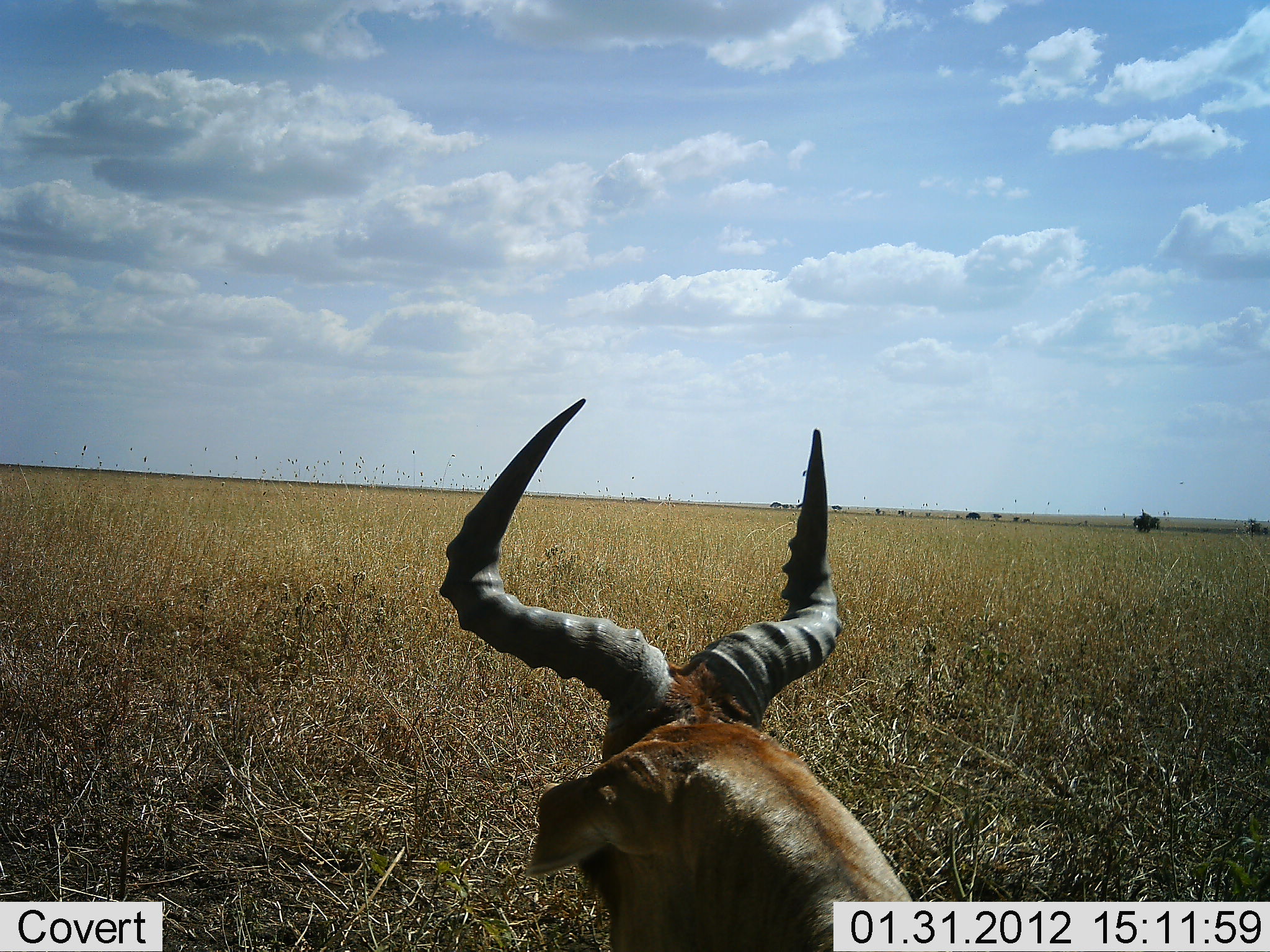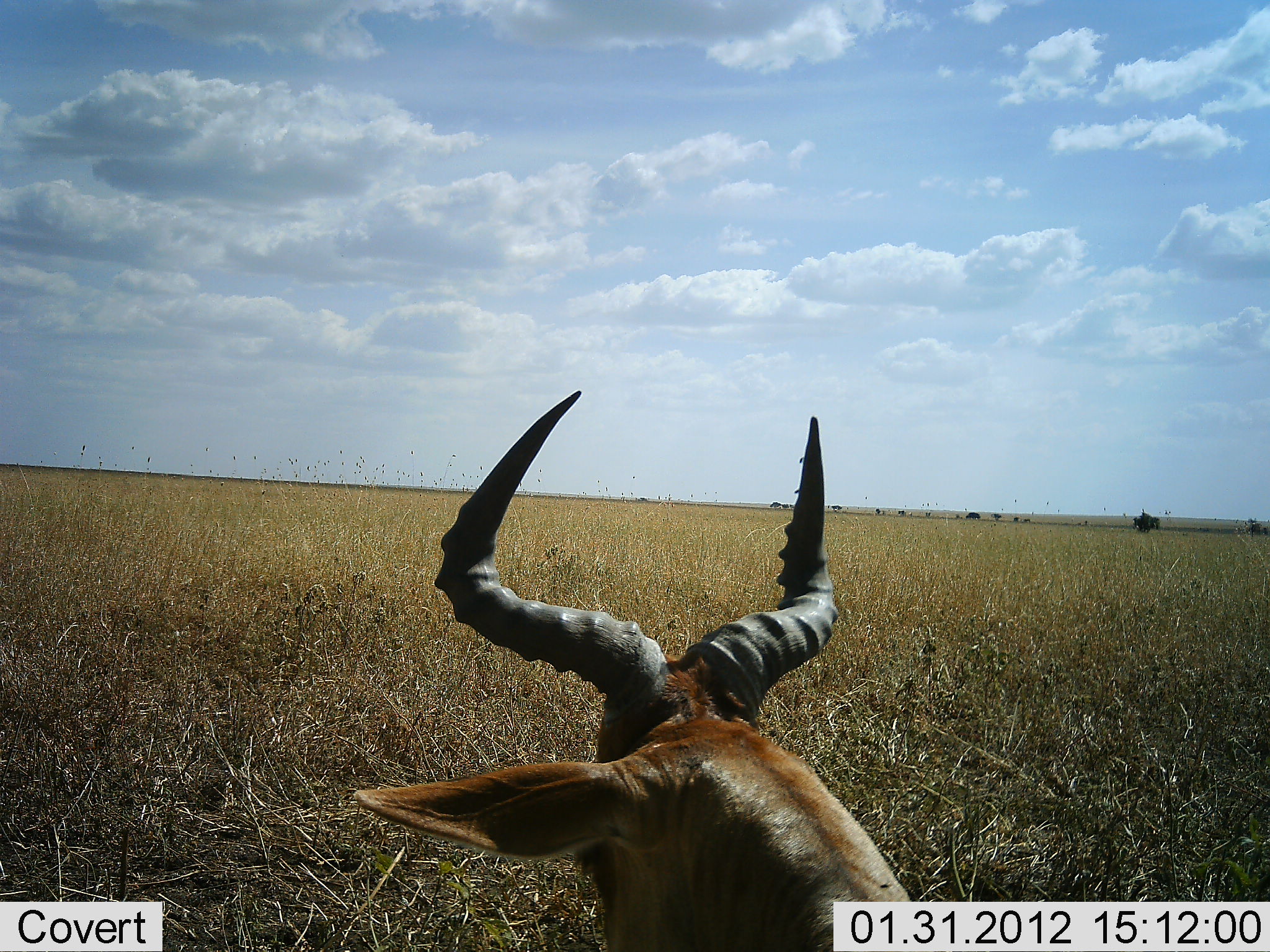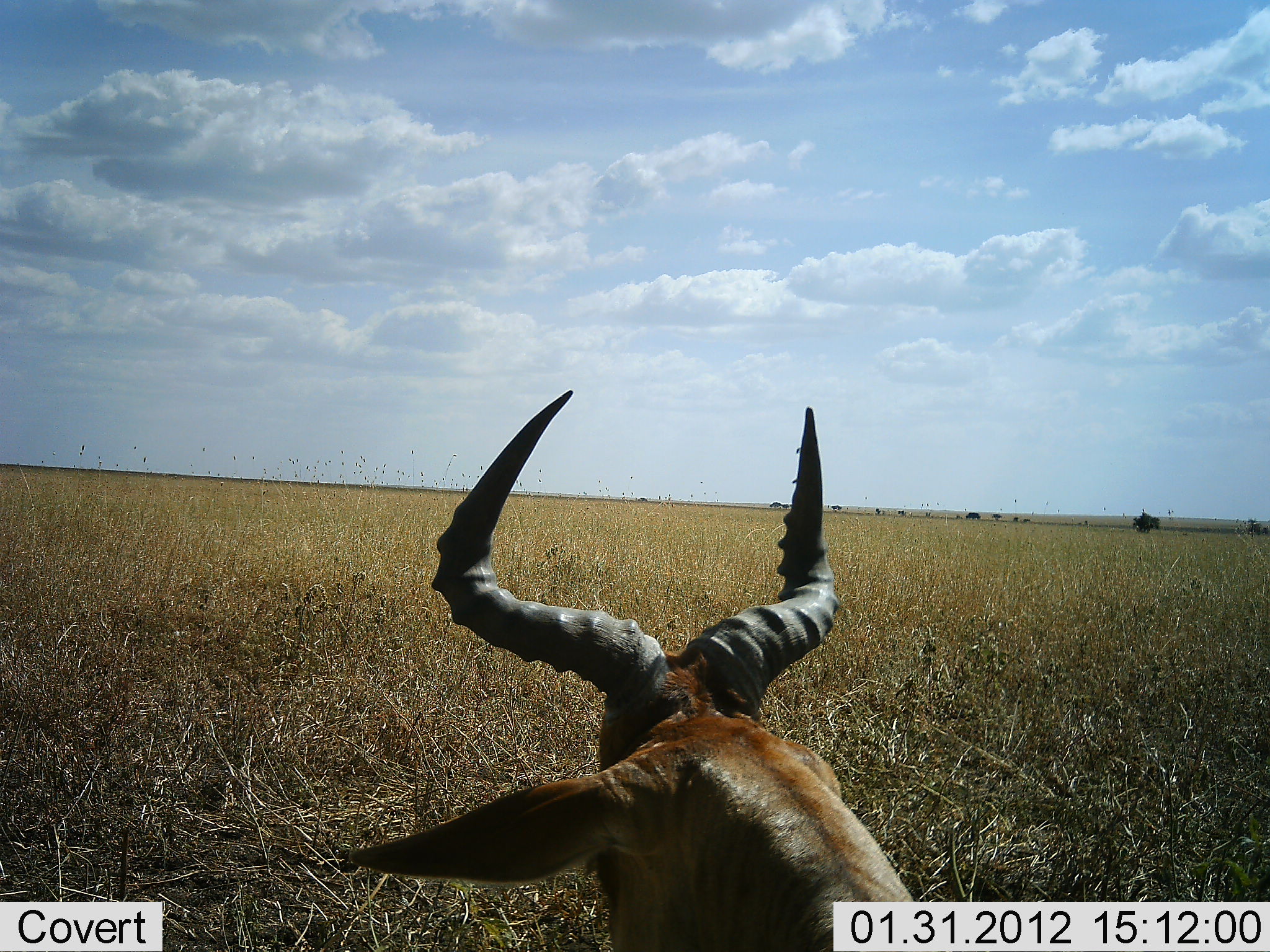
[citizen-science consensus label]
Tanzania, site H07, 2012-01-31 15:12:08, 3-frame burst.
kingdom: Animalia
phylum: Chordata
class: Mammalia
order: Artiodactyla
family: Bovidae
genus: Alcelaphus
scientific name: Alcelaphus buselaphus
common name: hartebeest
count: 1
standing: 47%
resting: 47%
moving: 0%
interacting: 0%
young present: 0%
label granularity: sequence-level